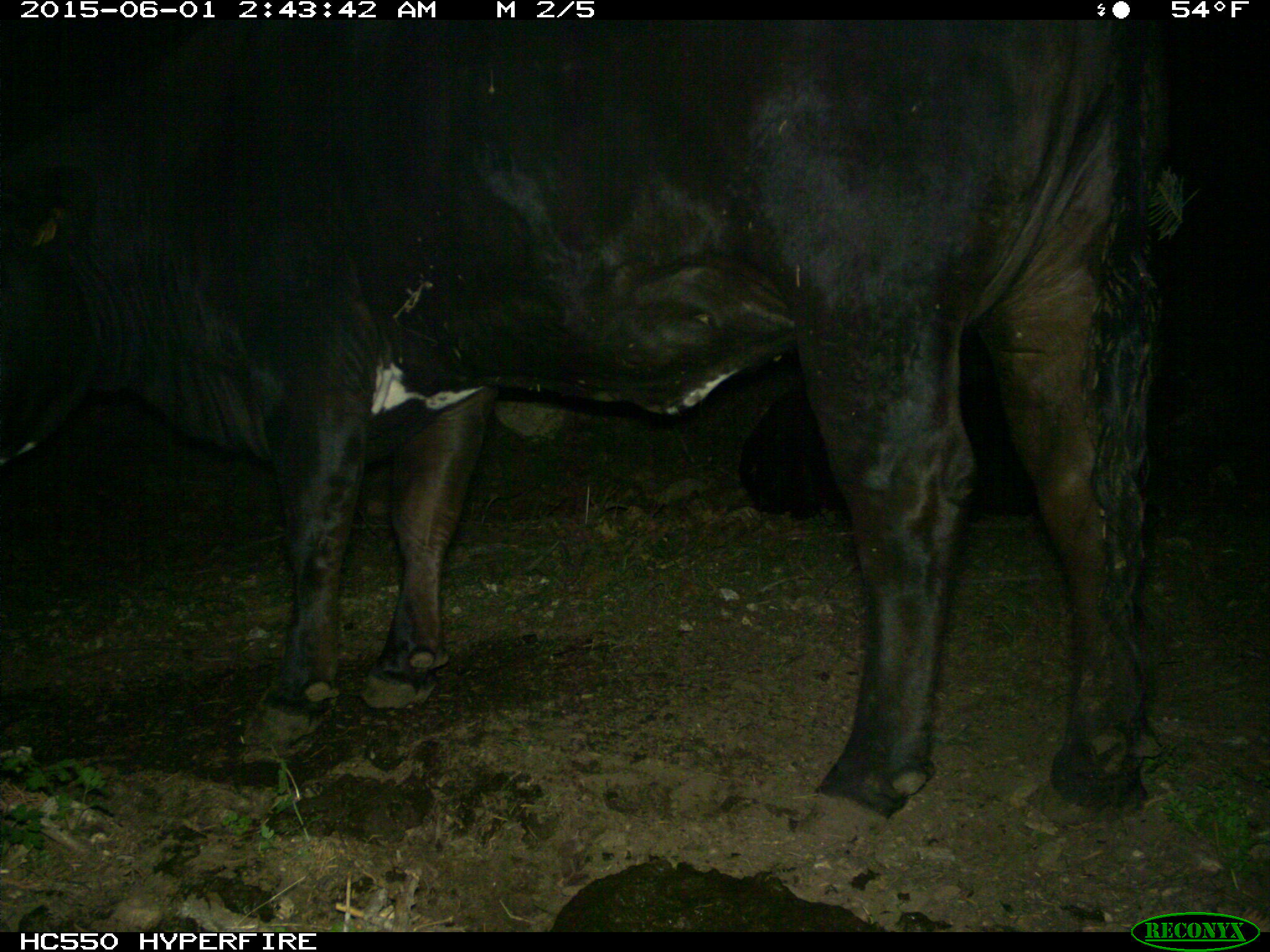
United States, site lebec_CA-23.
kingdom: Animalia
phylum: Chordata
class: Mammalia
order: Artiodactyla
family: Bovidae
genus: Bos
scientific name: Bos taurus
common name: domestic cow